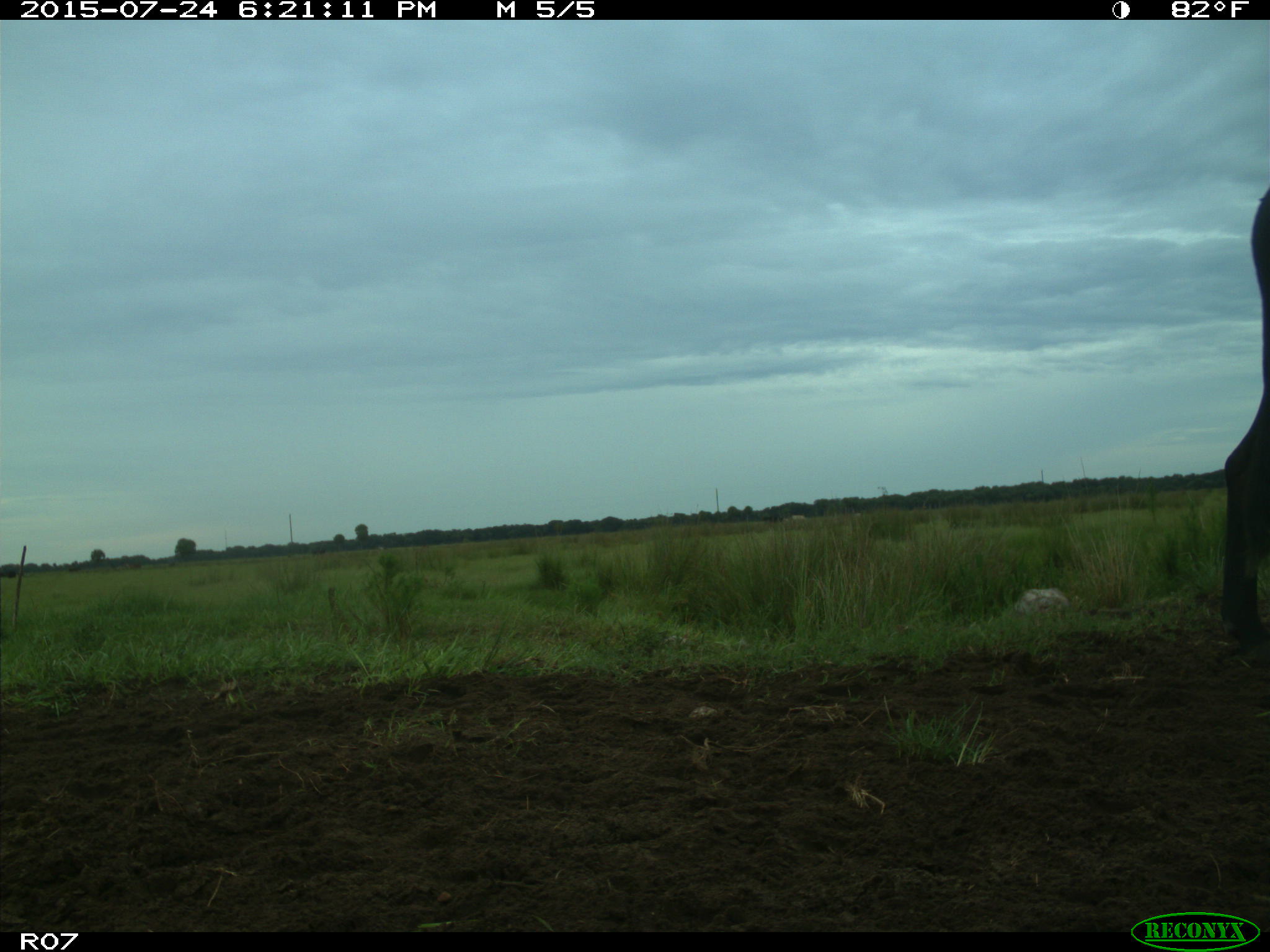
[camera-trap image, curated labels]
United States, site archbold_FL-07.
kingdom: Animalia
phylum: Chordata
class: Mammalia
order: Artiodactyla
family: Bovidae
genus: Bos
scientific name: Bos taurus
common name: domestic cow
Bos taurus (domestic cow).